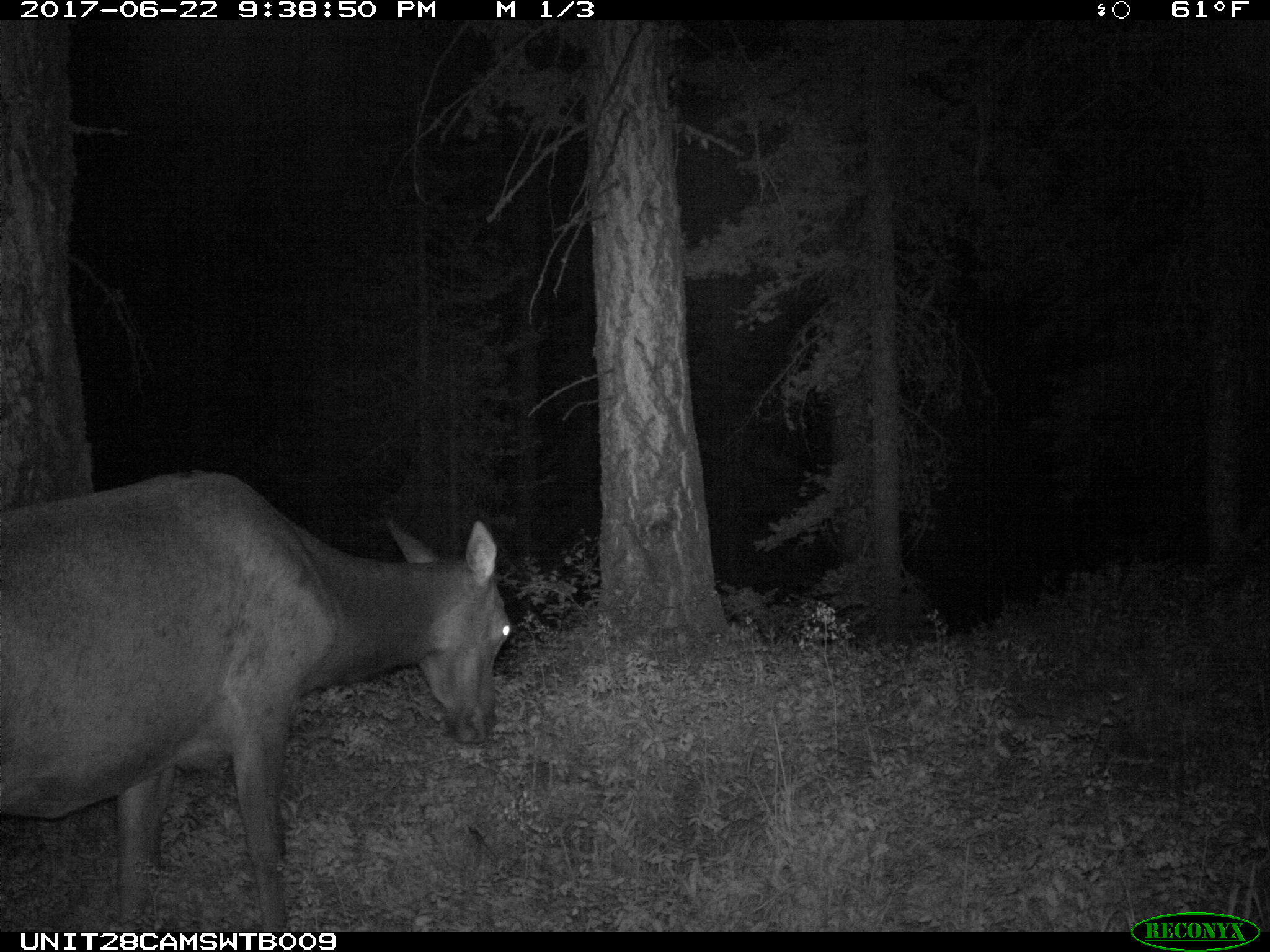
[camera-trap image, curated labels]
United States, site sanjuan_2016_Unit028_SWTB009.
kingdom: Animalia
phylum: Chordata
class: Mammalia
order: Artiodactyla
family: Cervidae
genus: Cervus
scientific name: Cervus elaphus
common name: red deer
Cervus elaphus (red deer).